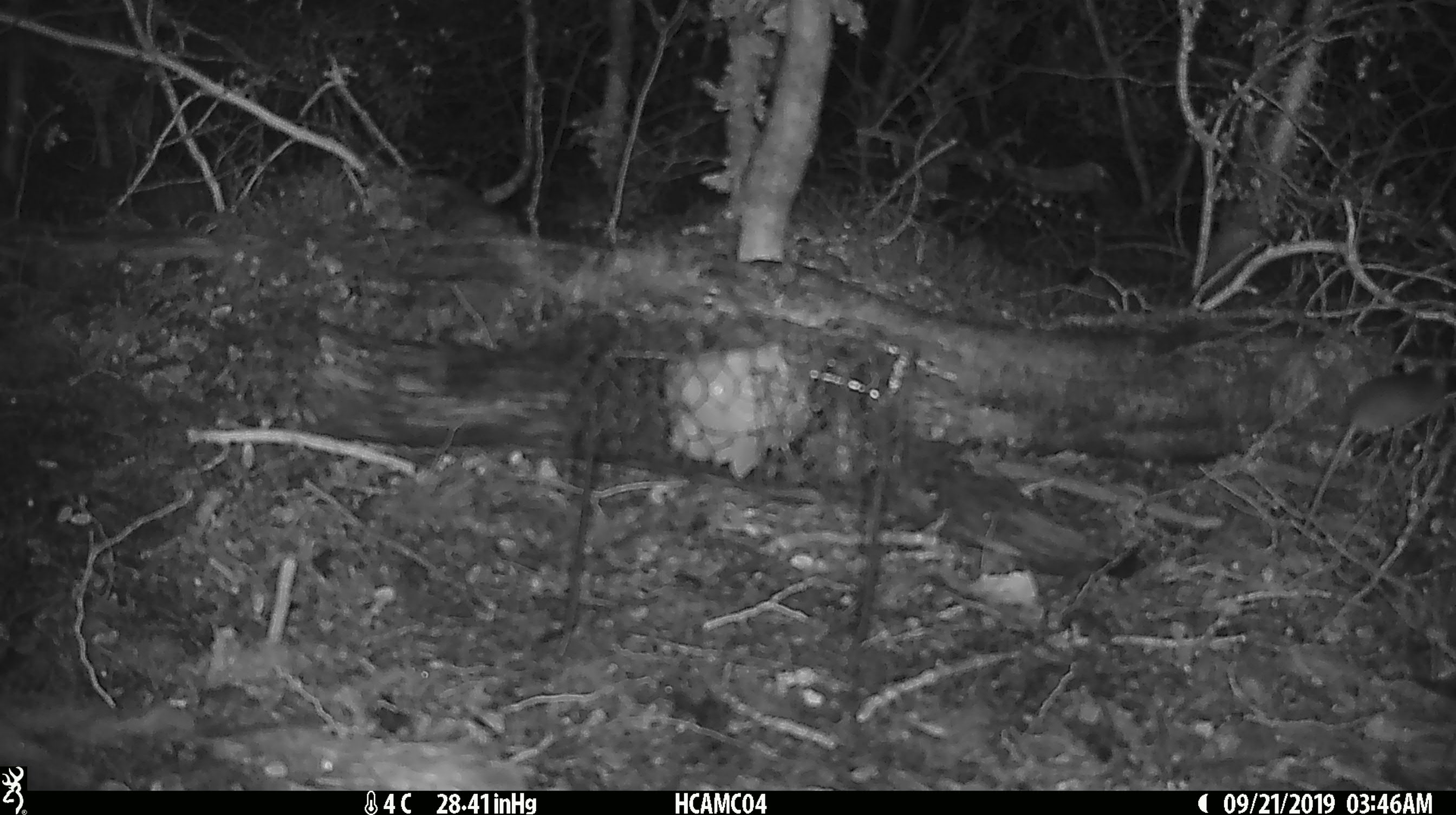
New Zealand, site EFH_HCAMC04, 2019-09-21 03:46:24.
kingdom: Animalia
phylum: Chordata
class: Mammalia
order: Rodentia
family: Muridae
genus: Mus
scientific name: Mus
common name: mouse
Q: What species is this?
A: Mouse (Mus).